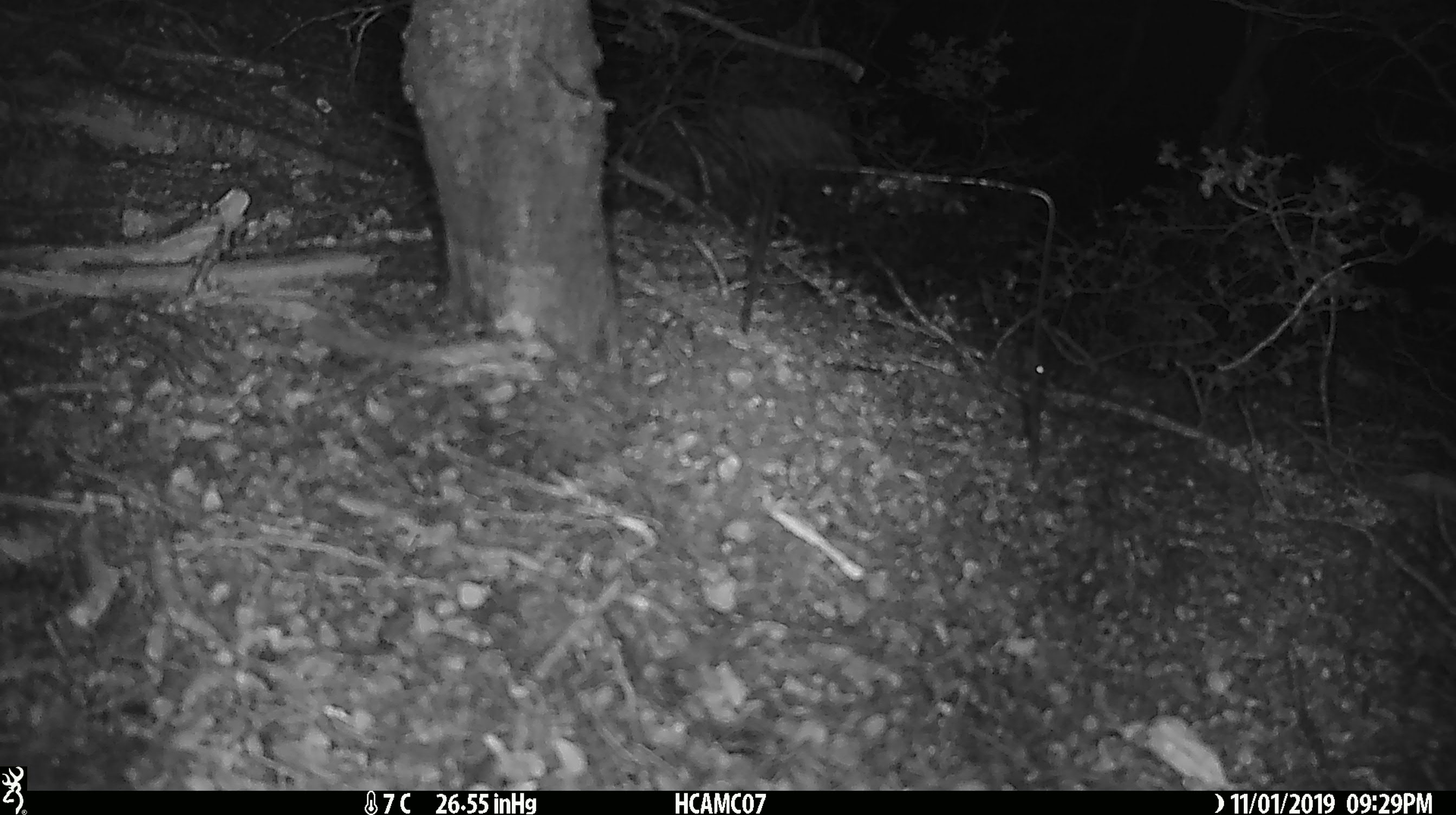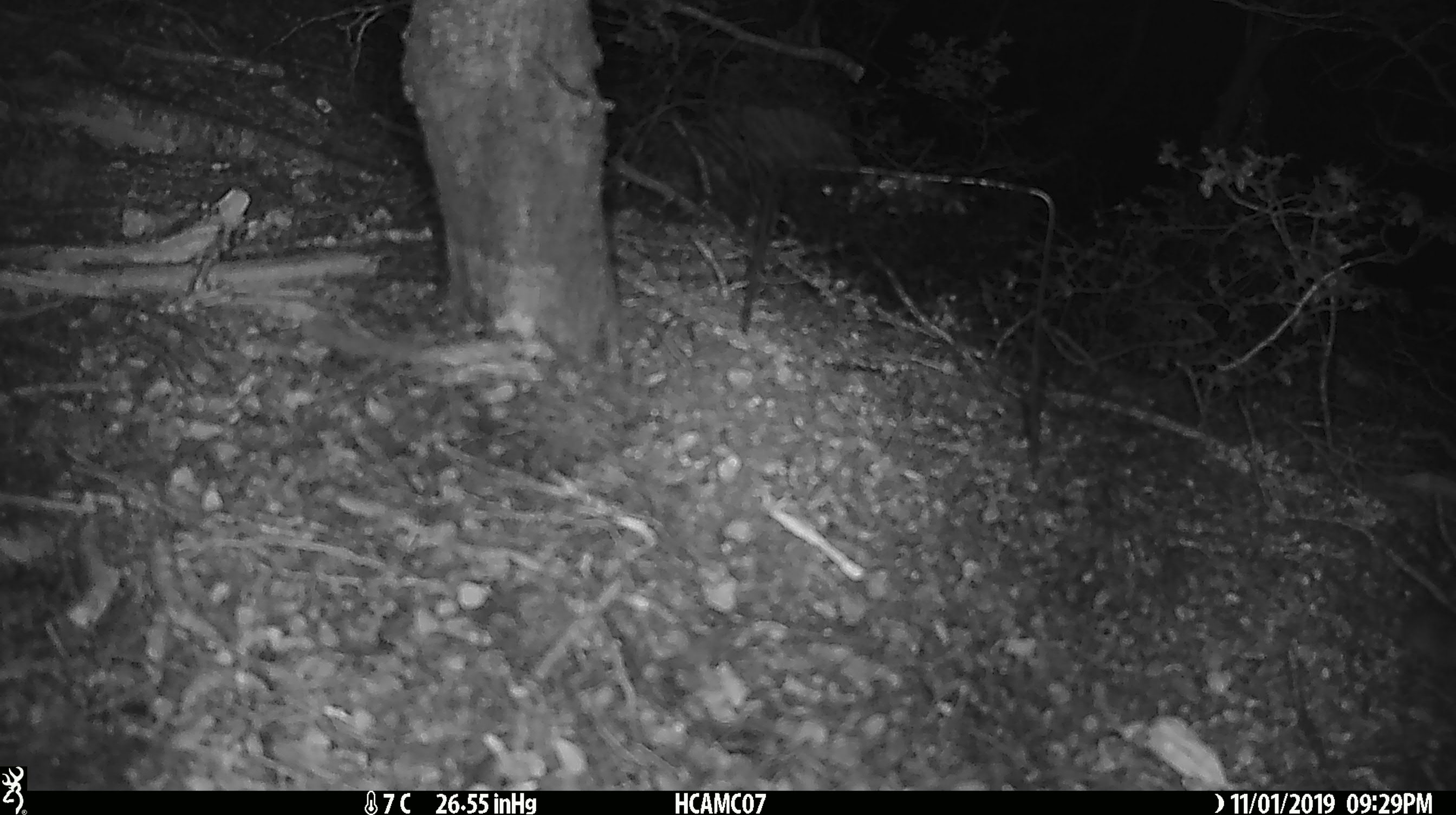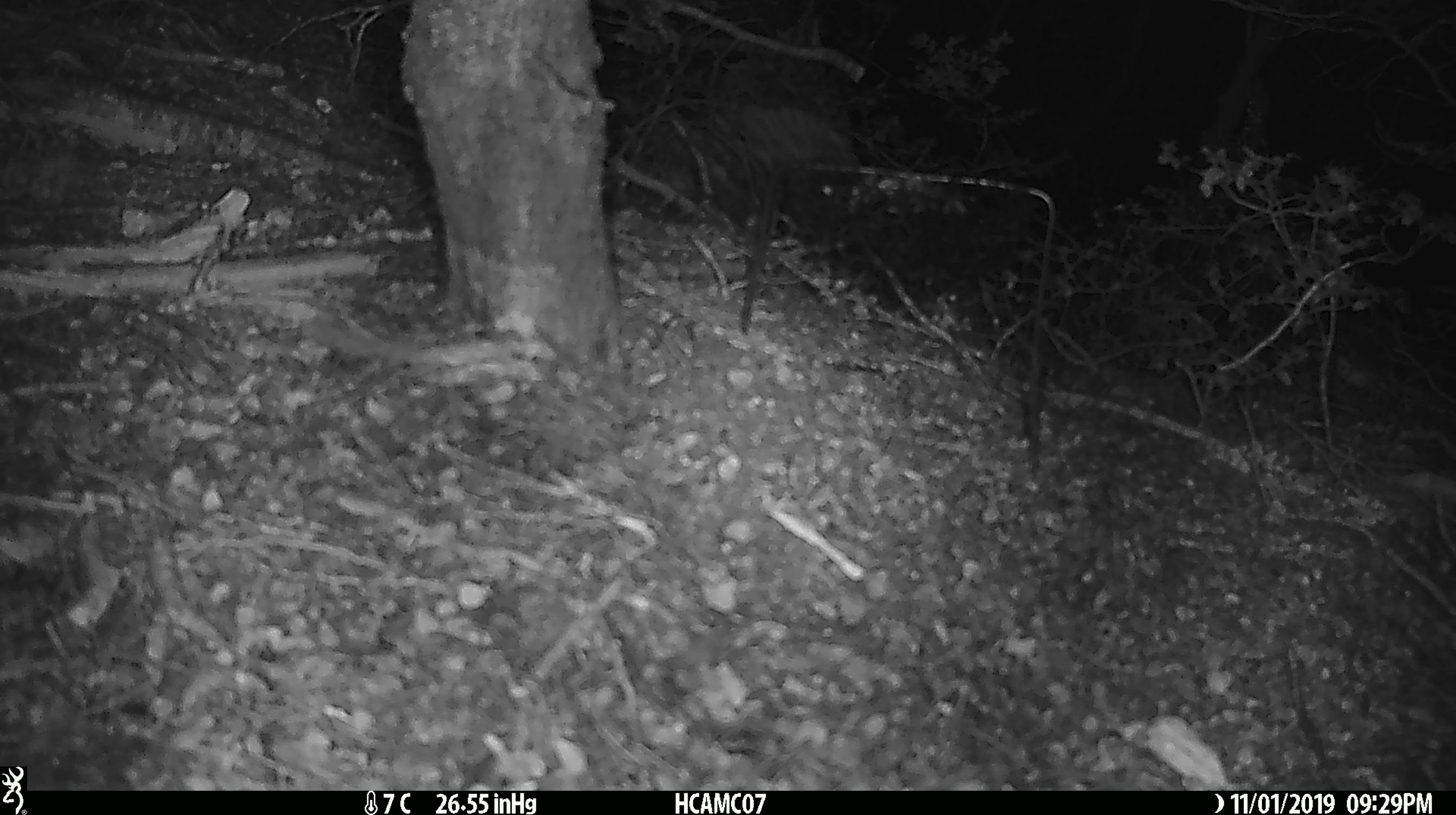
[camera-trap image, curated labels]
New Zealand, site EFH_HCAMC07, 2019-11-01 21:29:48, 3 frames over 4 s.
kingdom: Animalia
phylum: Chordata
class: Mammalia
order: Rodentia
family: Muridae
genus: Mus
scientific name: Mus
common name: mouse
Mouse (Mus).